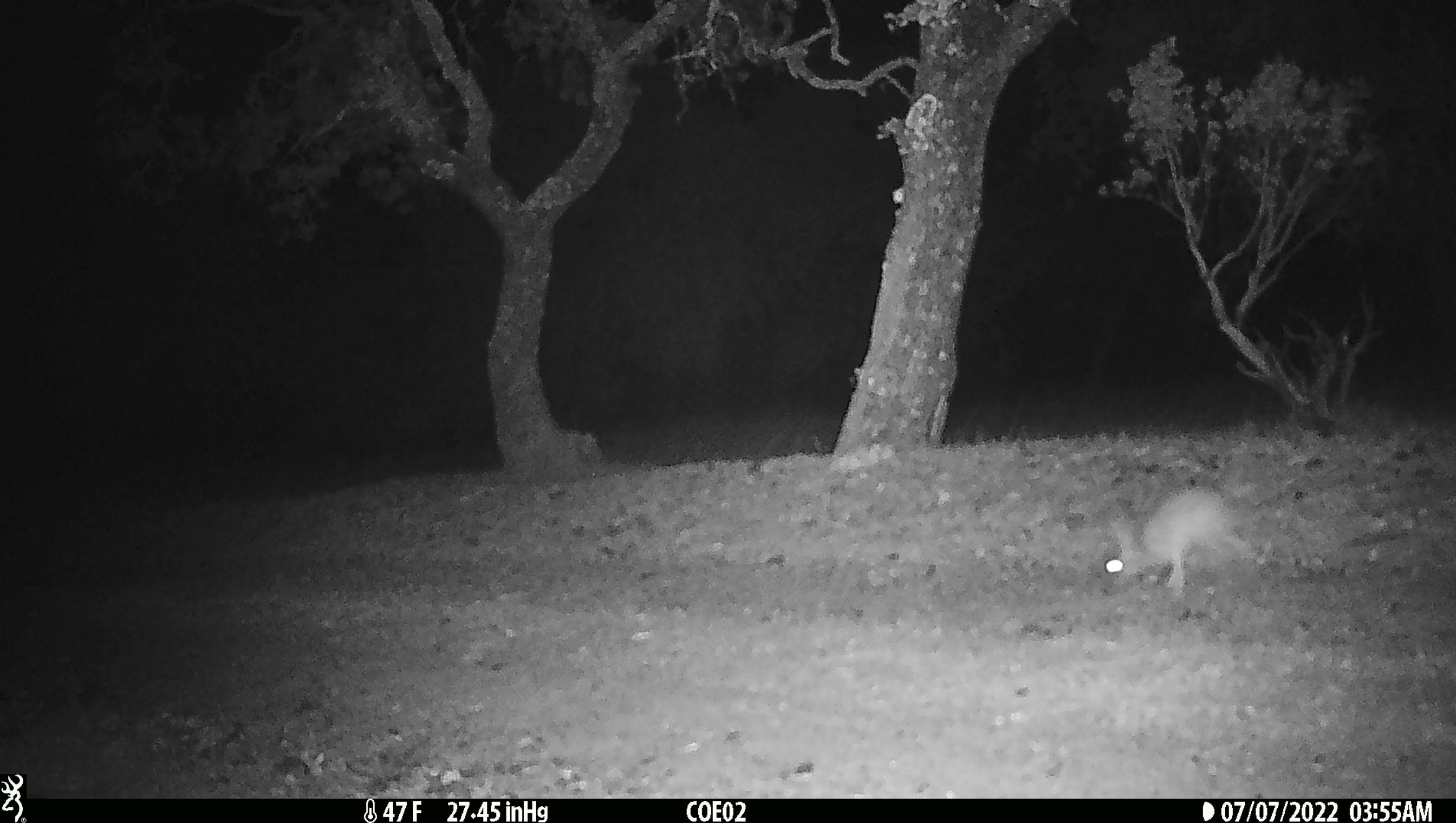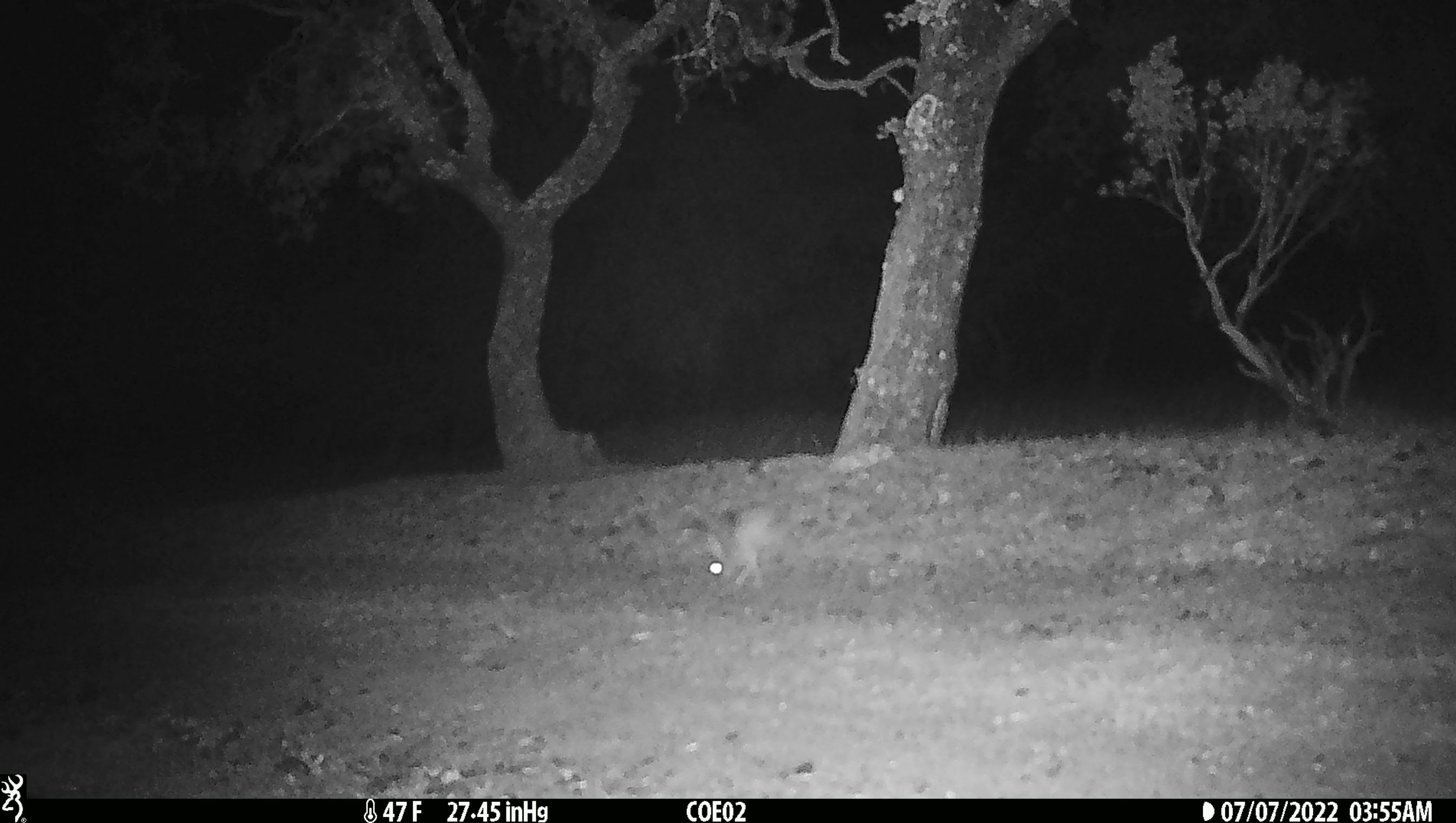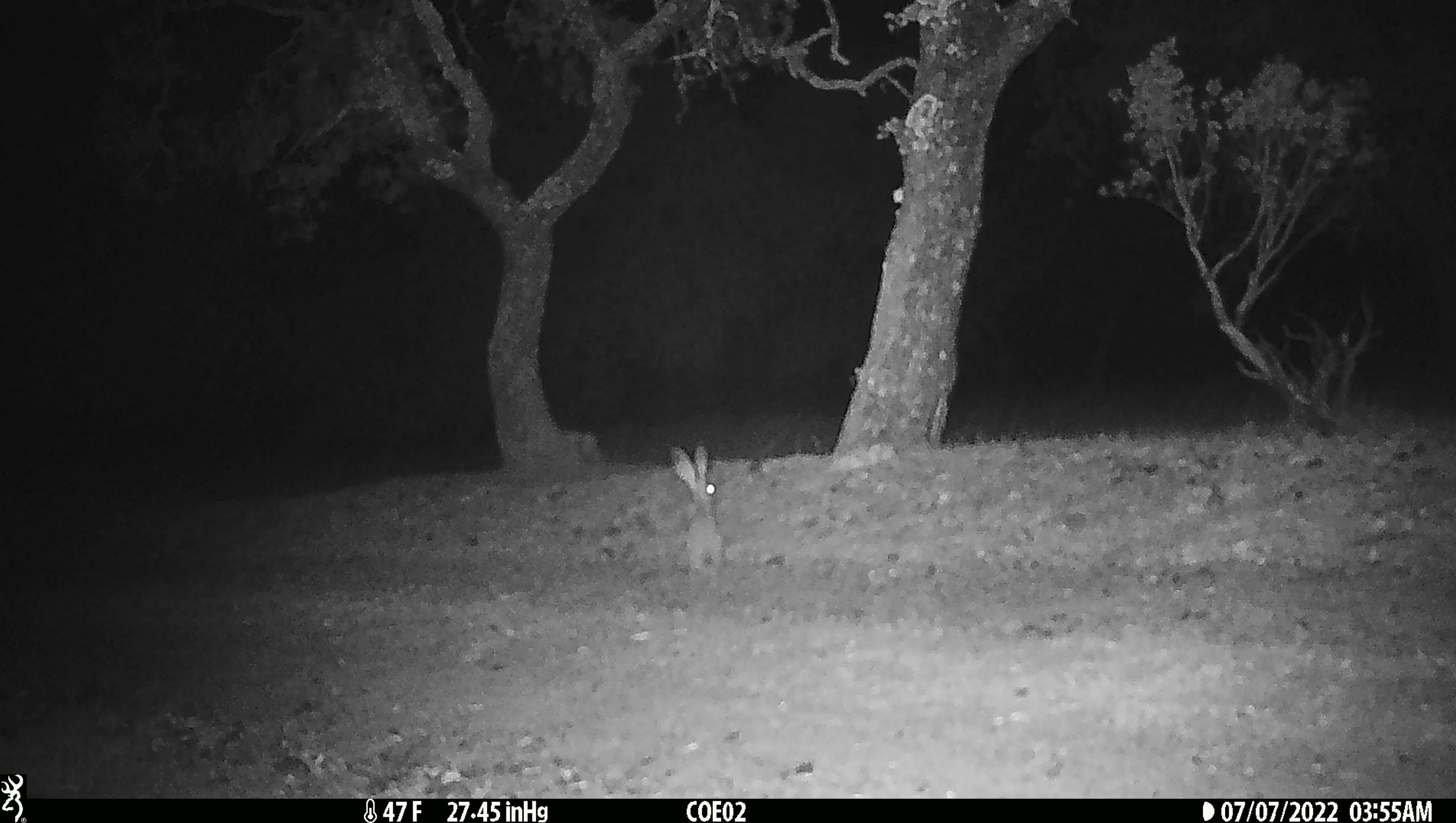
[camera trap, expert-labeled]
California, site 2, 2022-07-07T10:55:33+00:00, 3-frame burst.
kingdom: Animalia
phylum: Chordata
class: Mammalia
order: Lagomorpha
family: Leporidae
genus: Lepus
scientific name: Lepus californicus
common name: black-tailed jackrabbit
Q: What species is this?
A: Black-tailed jackrabbit (Lepus californicus).